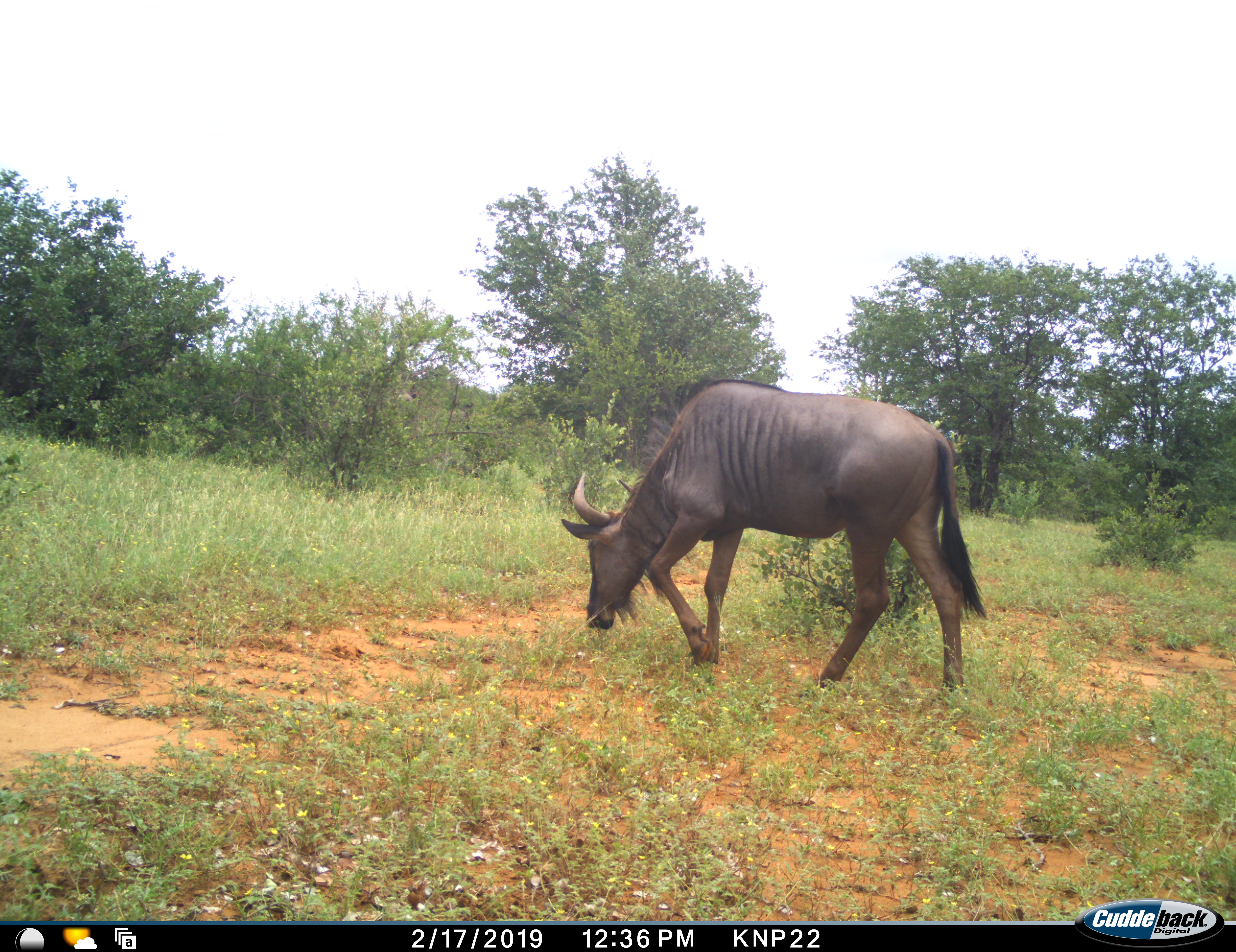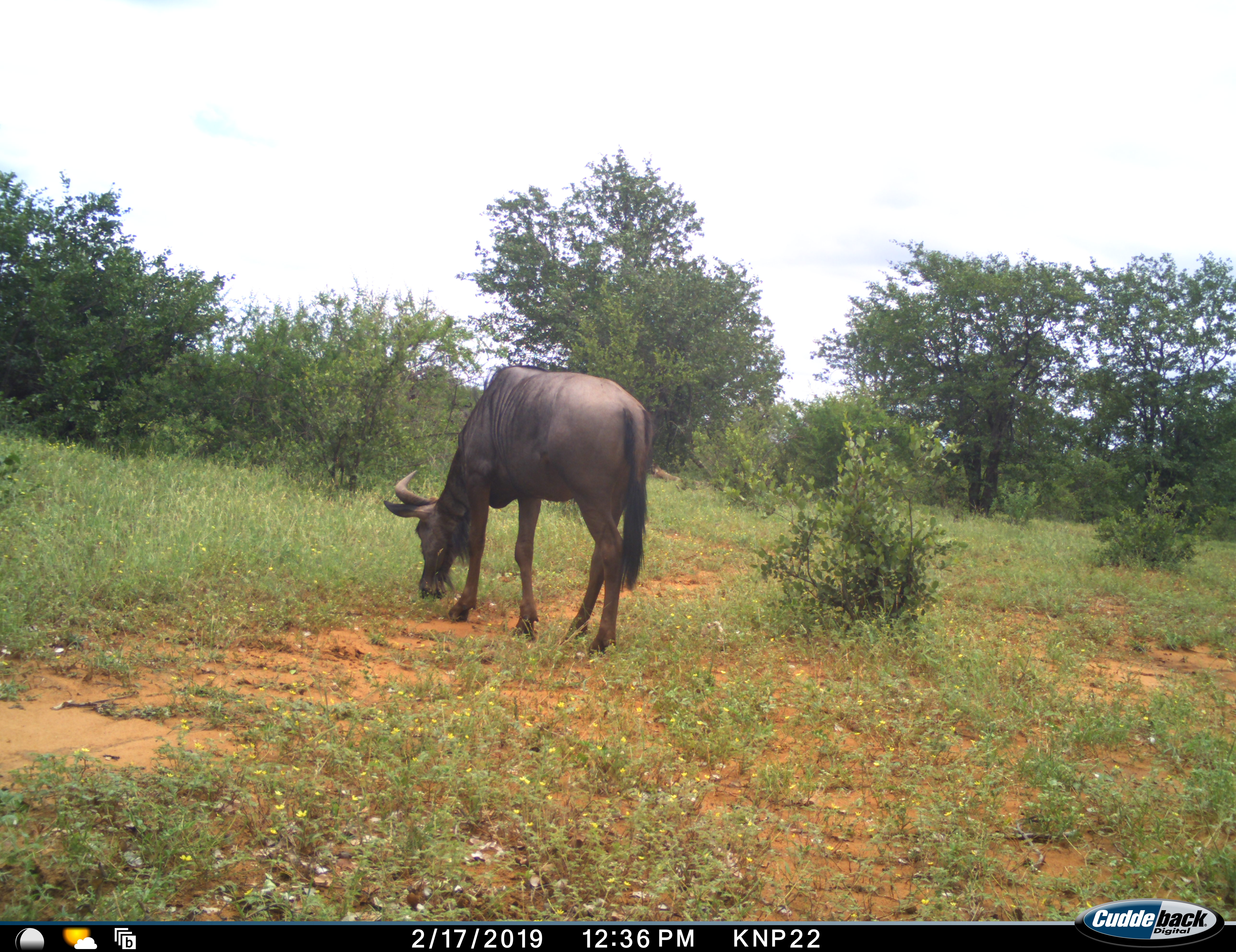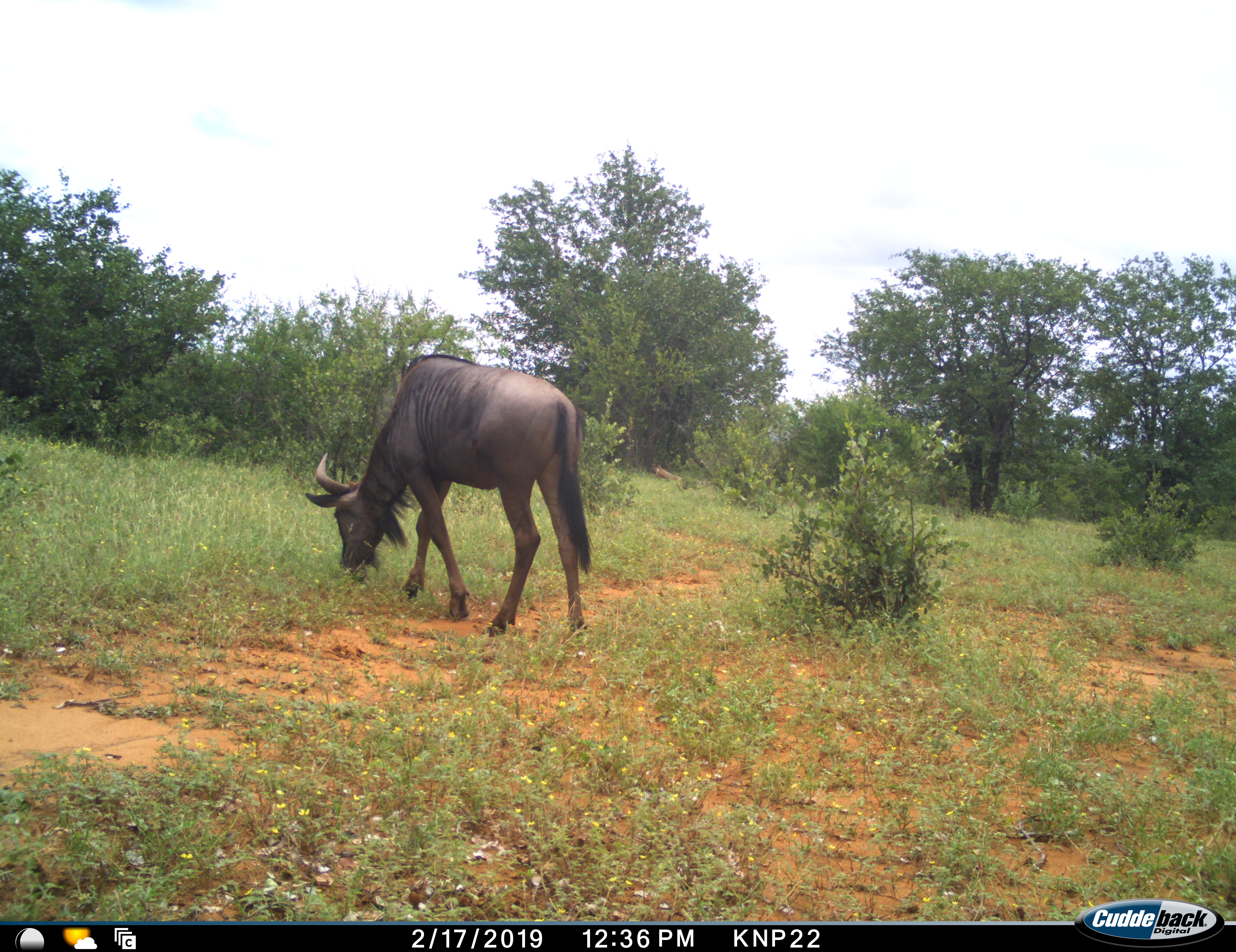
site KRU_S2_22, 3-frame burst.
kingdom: Animalia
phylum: Chordata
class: Mammalia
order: Artiodactyla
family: Bovidae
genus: Connochaetes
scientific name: Connochaetes taurinus taurinus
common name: blue wildebeest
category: wildebeestblue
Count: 1.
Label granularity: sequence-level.